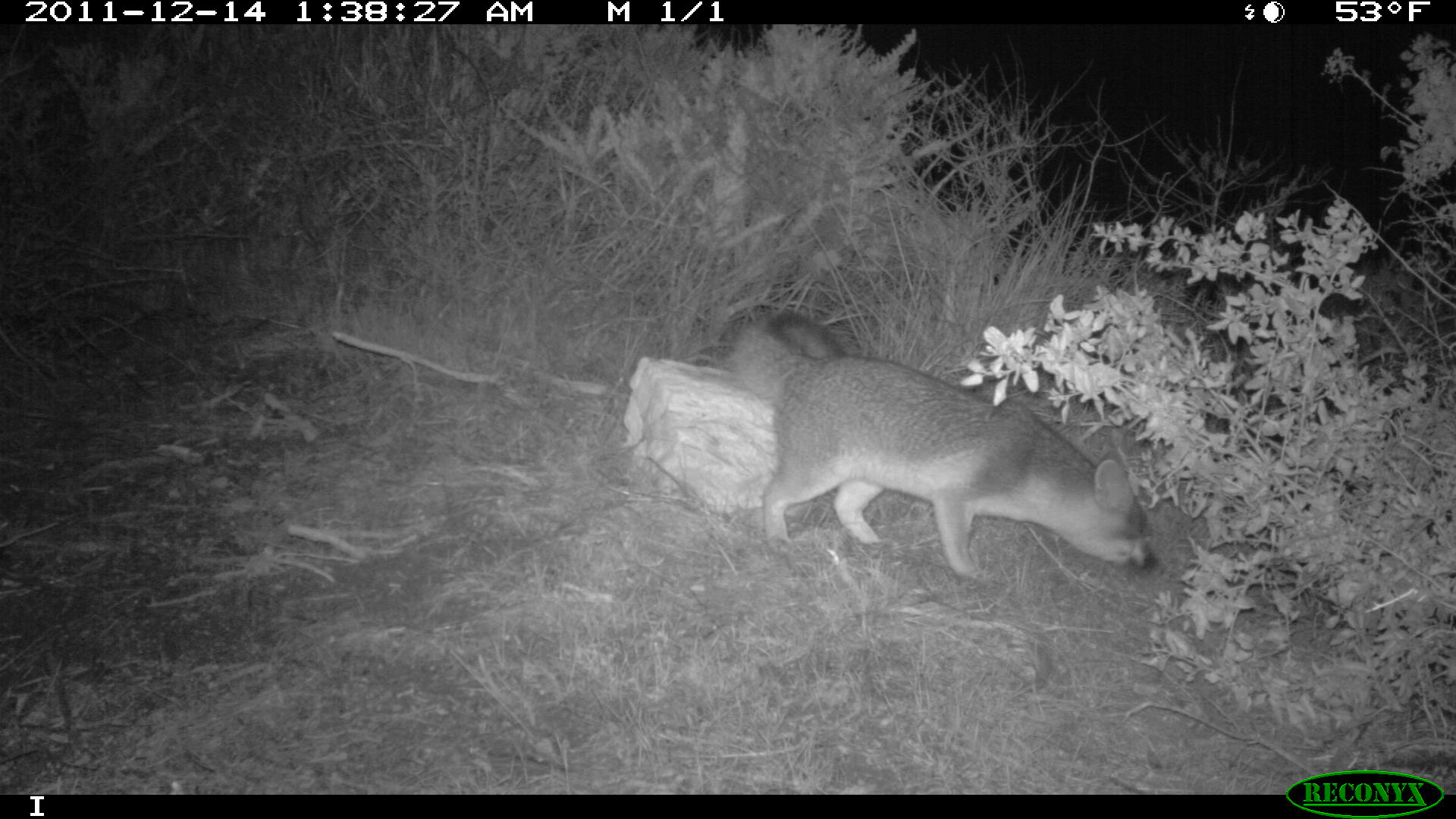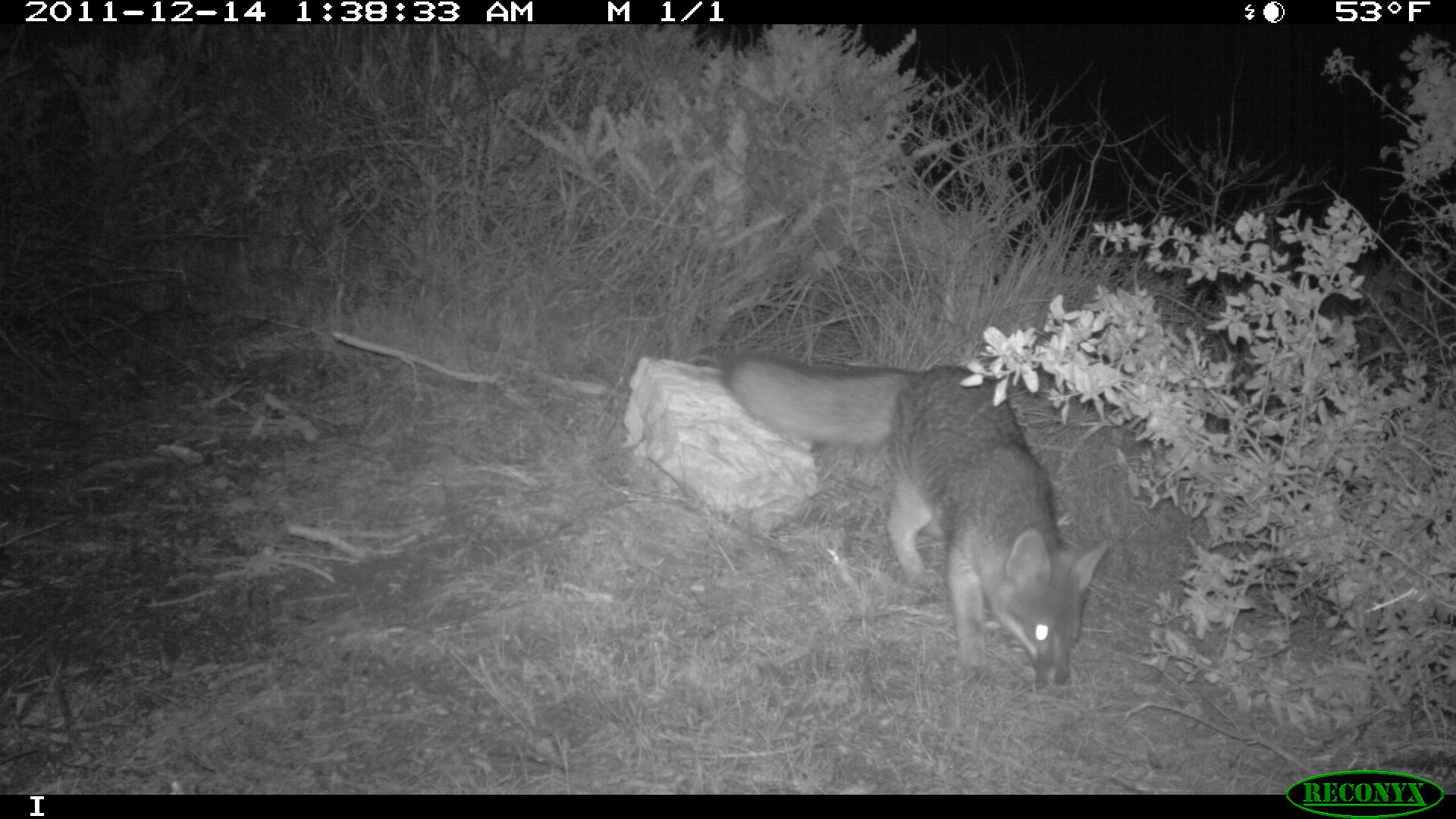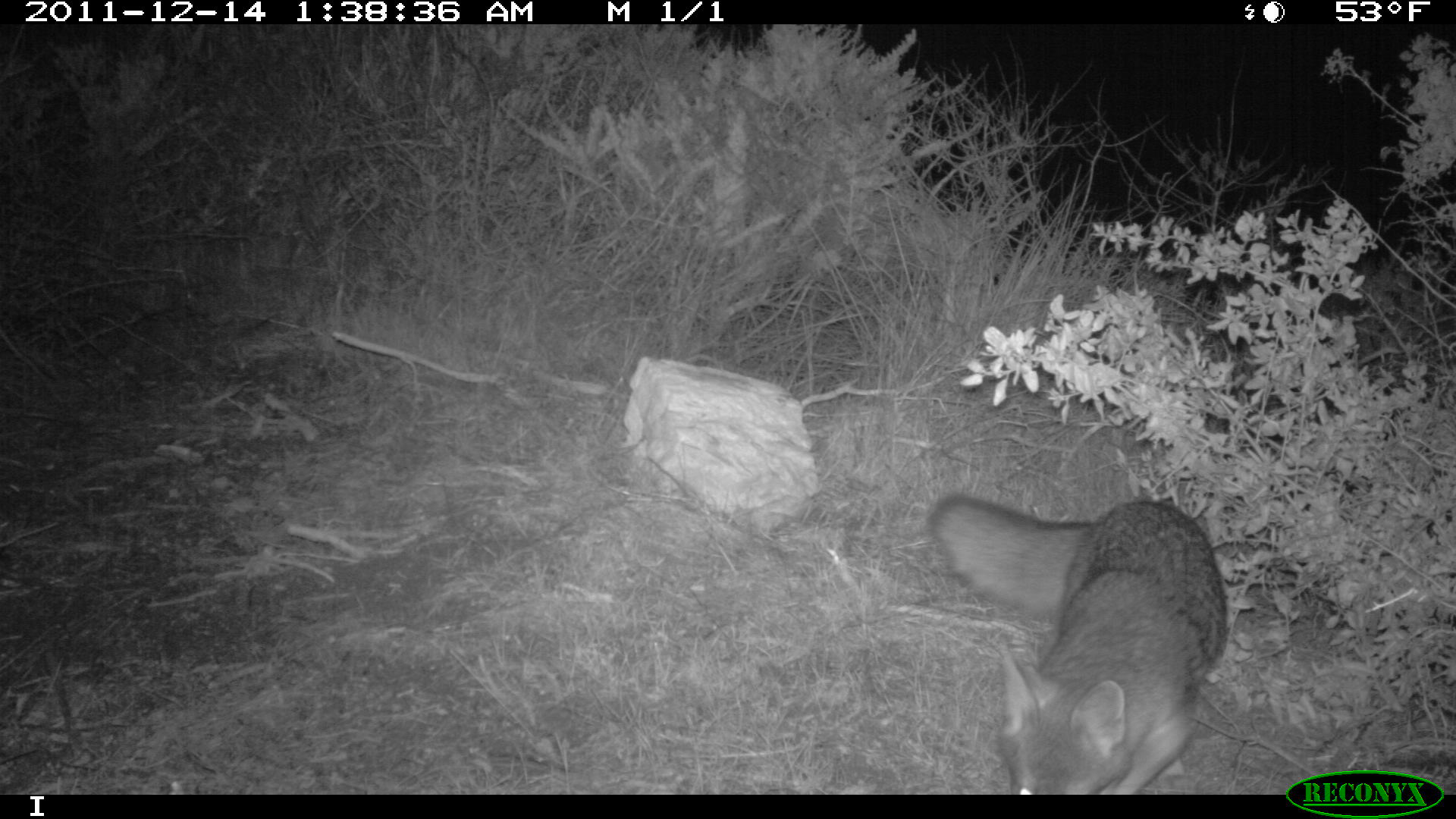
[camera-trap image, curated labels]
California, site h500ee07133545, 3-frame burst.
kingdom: Animalia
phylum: Chordata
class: Mammalia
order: Carnivora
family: Canidae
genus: Urocyon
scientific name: Urocyon littoralis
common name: island fox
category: fox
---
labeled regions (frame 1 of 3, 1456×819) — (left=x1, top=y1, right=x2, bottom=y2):
fox: (left=732, top=309, right=1156, bottom=577)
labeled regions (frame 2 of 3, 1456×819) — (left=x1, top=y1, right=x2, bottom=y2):
fox: (left=721, top=351, right=1106, bottom=686)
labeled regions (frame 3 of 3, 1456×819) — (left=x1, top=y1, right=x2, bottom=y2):
fox: (left=926, top=492, right=1228, bottom=794)